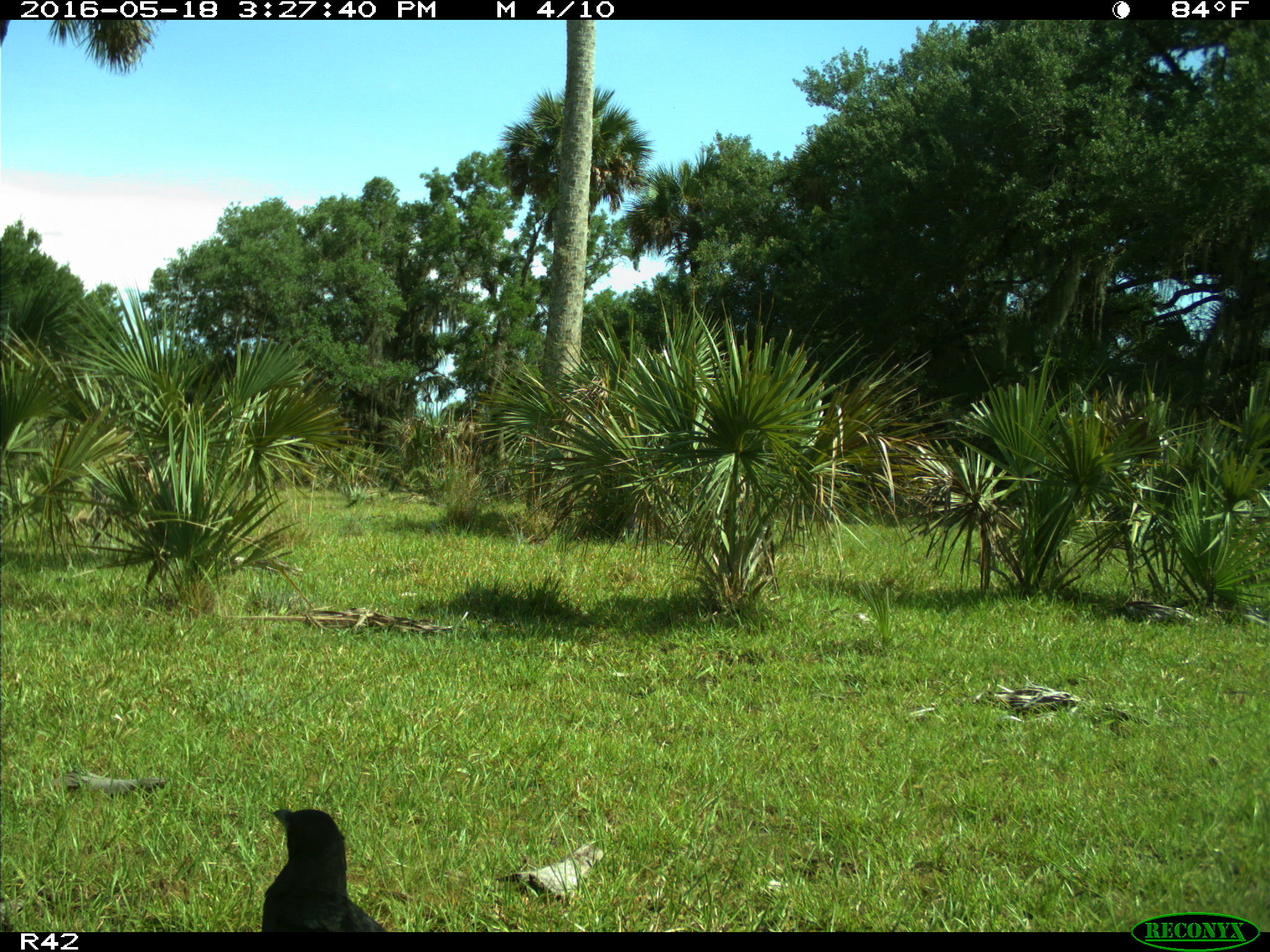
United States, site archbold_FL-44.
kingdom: Animalia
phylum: Chordata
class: Aves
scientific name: Aves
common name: birds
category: unidentified bird